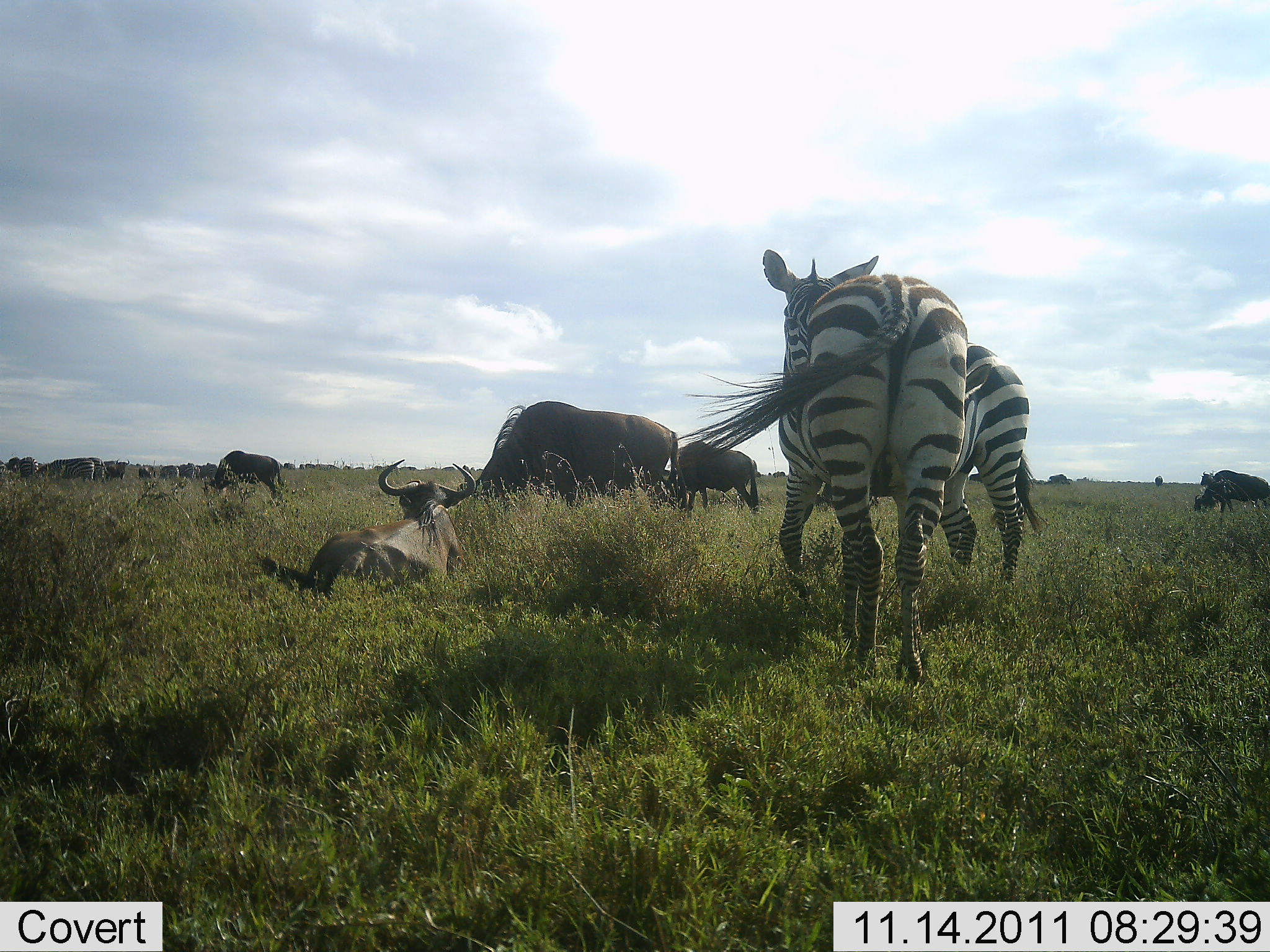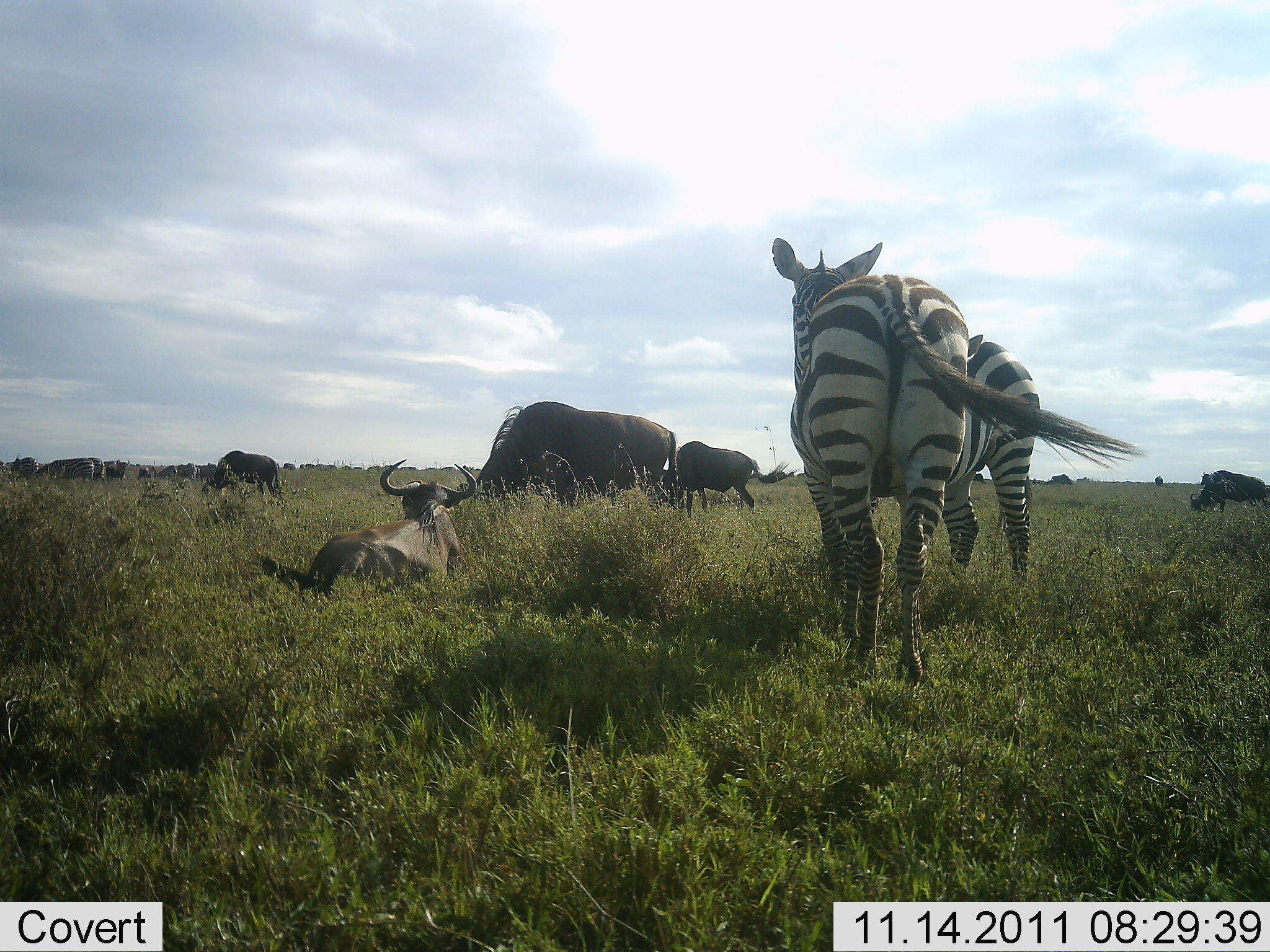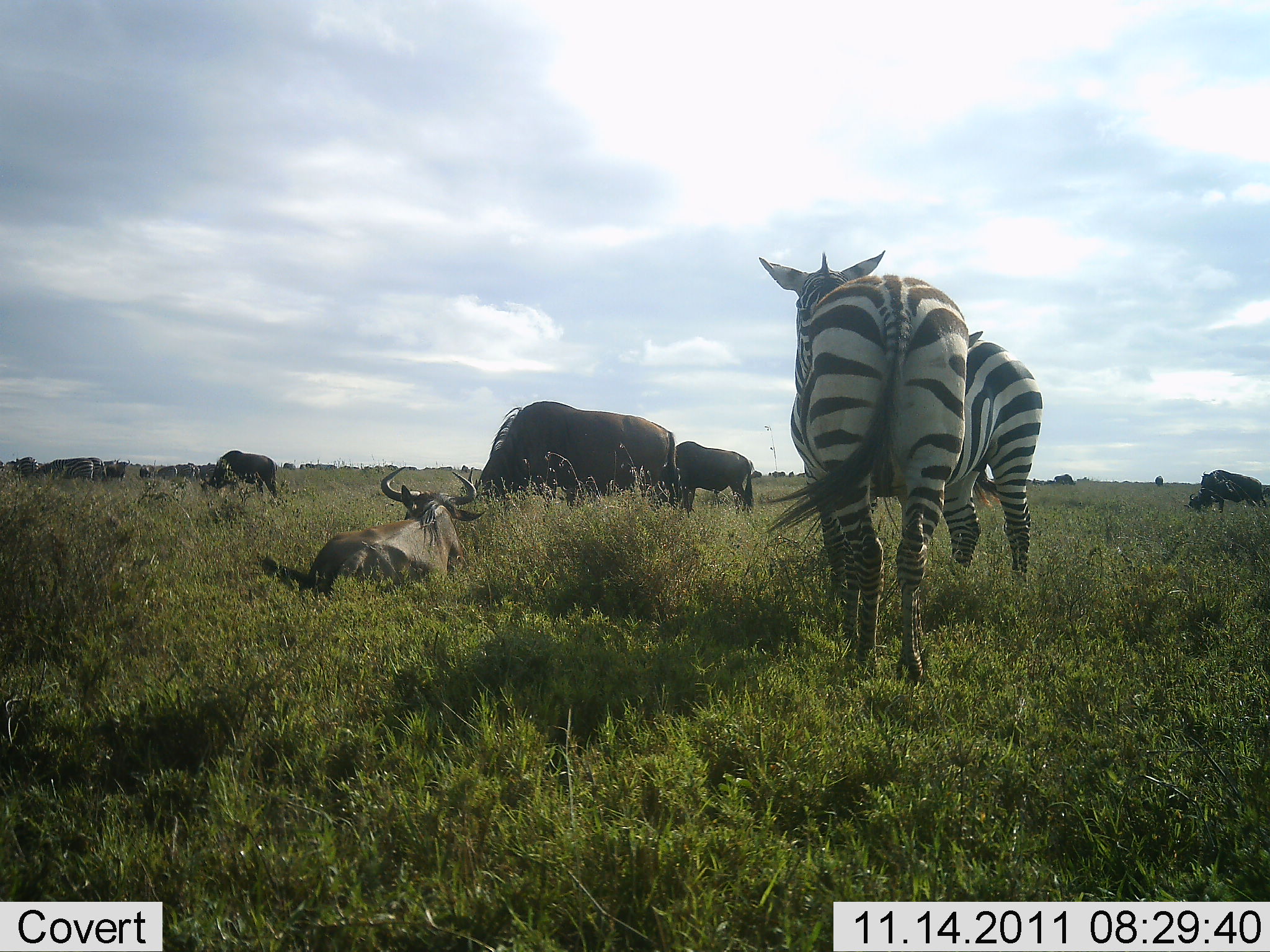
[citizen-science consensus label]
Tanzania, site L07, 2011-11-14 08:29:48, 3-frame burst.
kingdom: Animalia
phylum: Chordata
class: Mammalia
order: Artiodactyla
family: Bovidae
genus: Connochaetes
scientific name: Connochaetes taurinus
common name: blue wildebeest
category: wildebeest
Wildebeest (blue wildebeest) (Connochaetes taurinus), count 11-50. Behavior (volunteer vote fractions): standing 69%, resting 92%, moving 31%, interacting 0%. Young present (vote fraction): 0%. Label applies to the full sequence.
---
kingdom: Animalia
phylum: Chordata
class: Mammalia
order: Perissodactyla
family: Equidae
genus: Equus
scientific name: Equus quagga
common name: plains zebra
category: zebra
Zebra (plains zebra) (Equus quagga), count 2. Behavior (volunteer vote fractions): standing 67%, resting 0%, moving 33%, interacting 0%. Young present (vote fraction): 0%. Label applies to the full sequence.